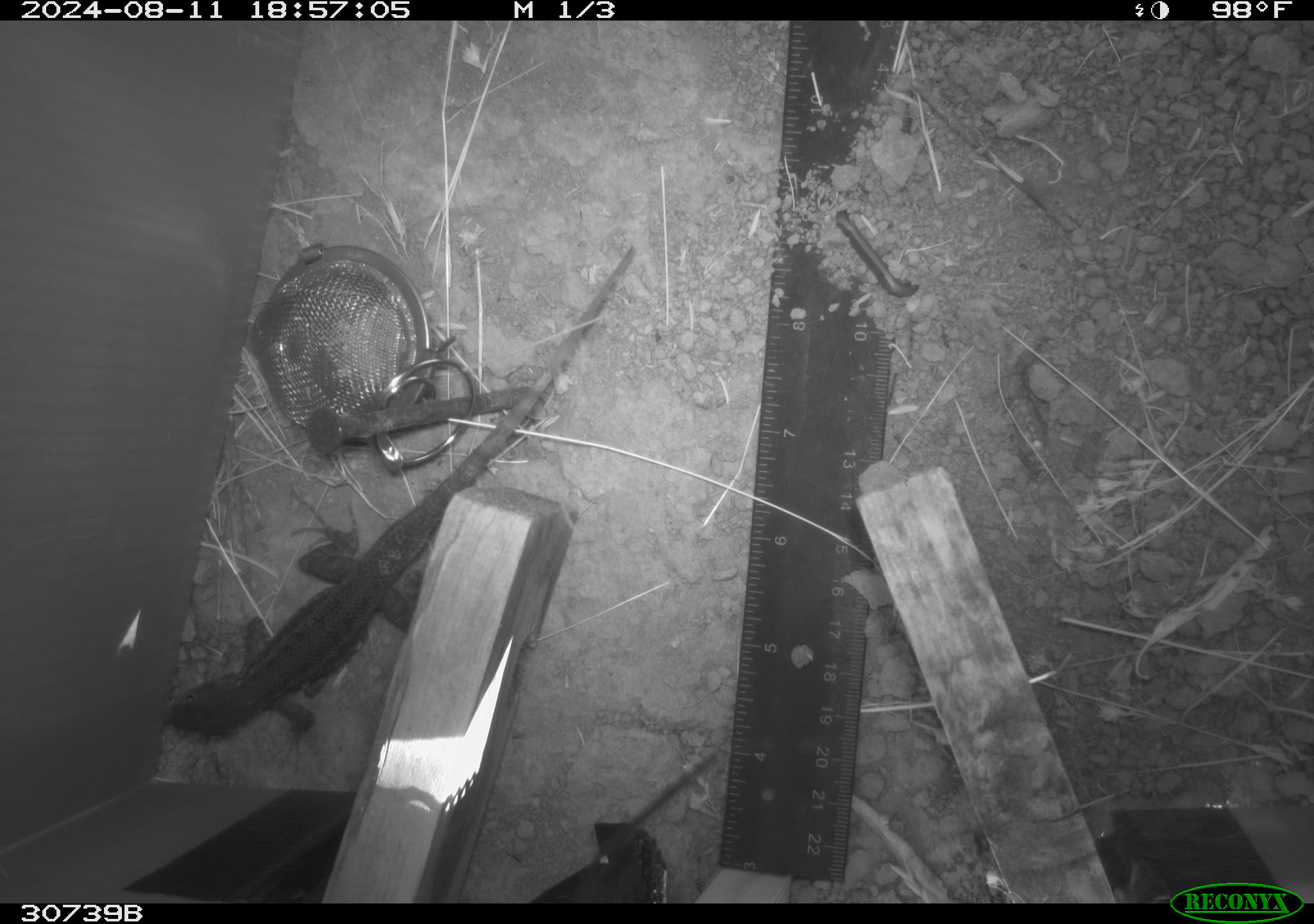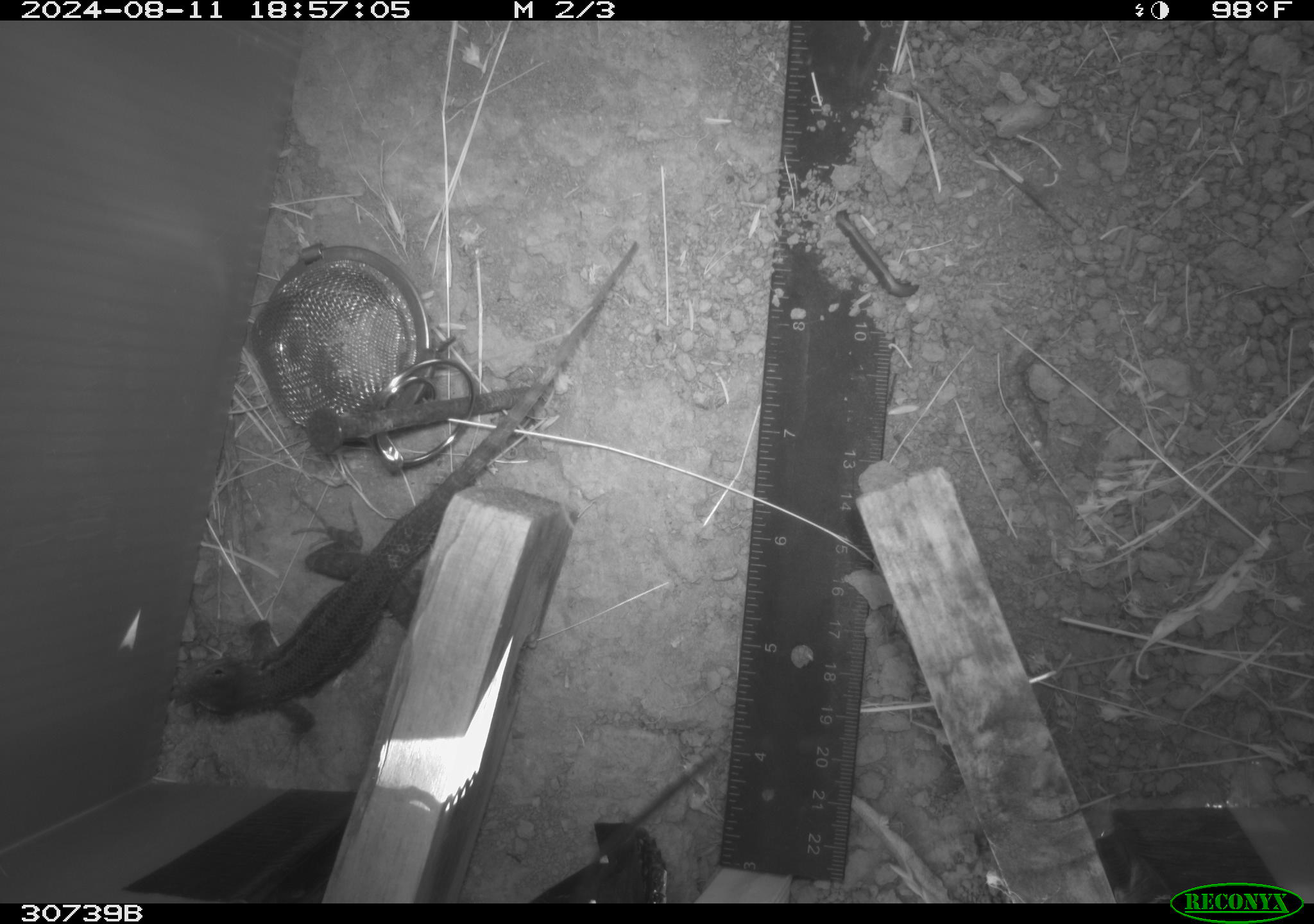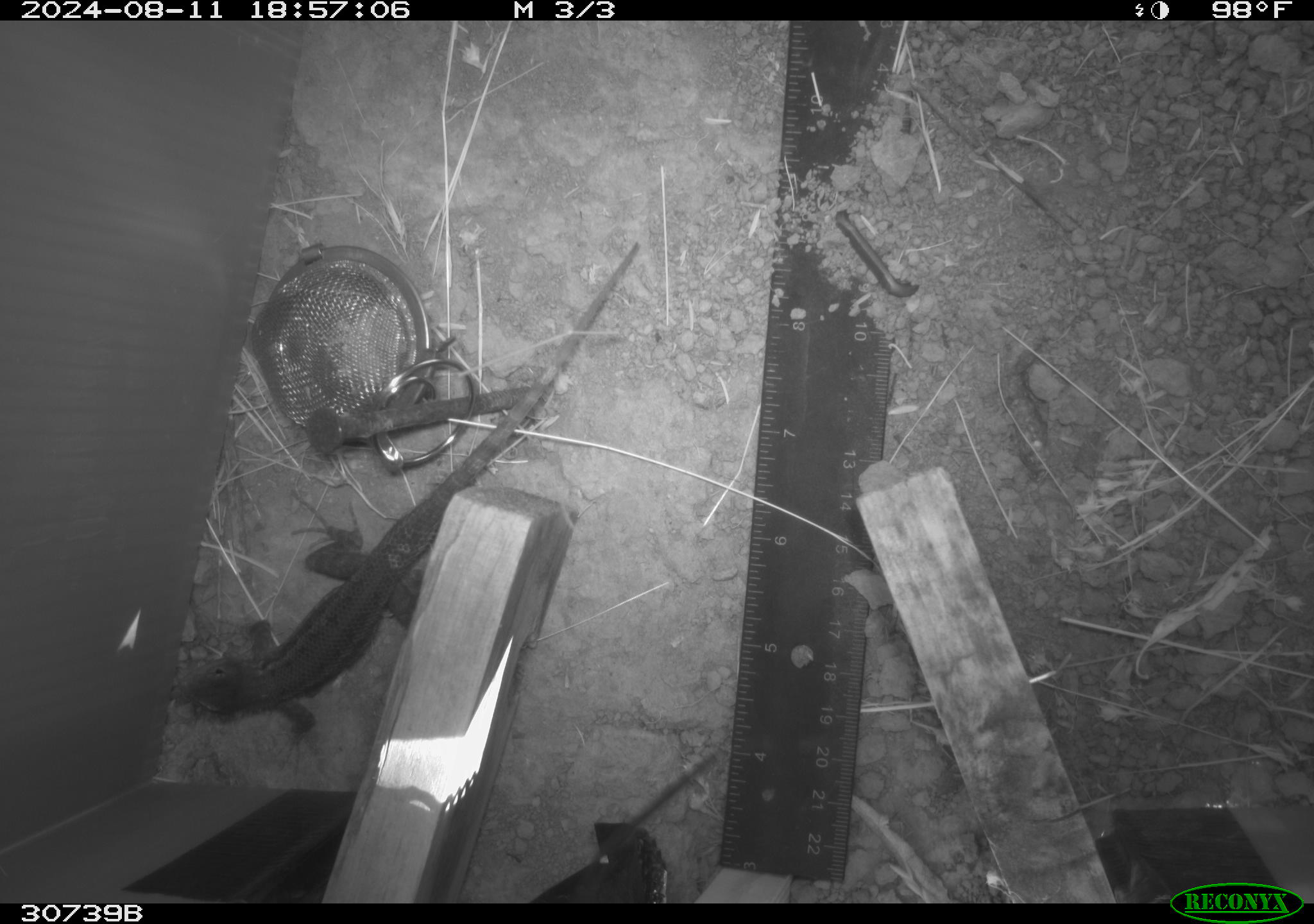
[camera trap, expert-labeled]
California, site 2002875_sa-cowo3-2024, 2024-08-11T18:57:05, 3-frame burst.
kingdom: Animalia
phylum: Chordata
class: Reptilia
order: Squamata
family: Phrynosomatidae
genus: Sceloporus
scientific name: Sceloporus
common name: spiny lizards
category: sceloporus species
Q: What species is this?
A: Sceloporus species (spiny lizards) (Sceloporus).